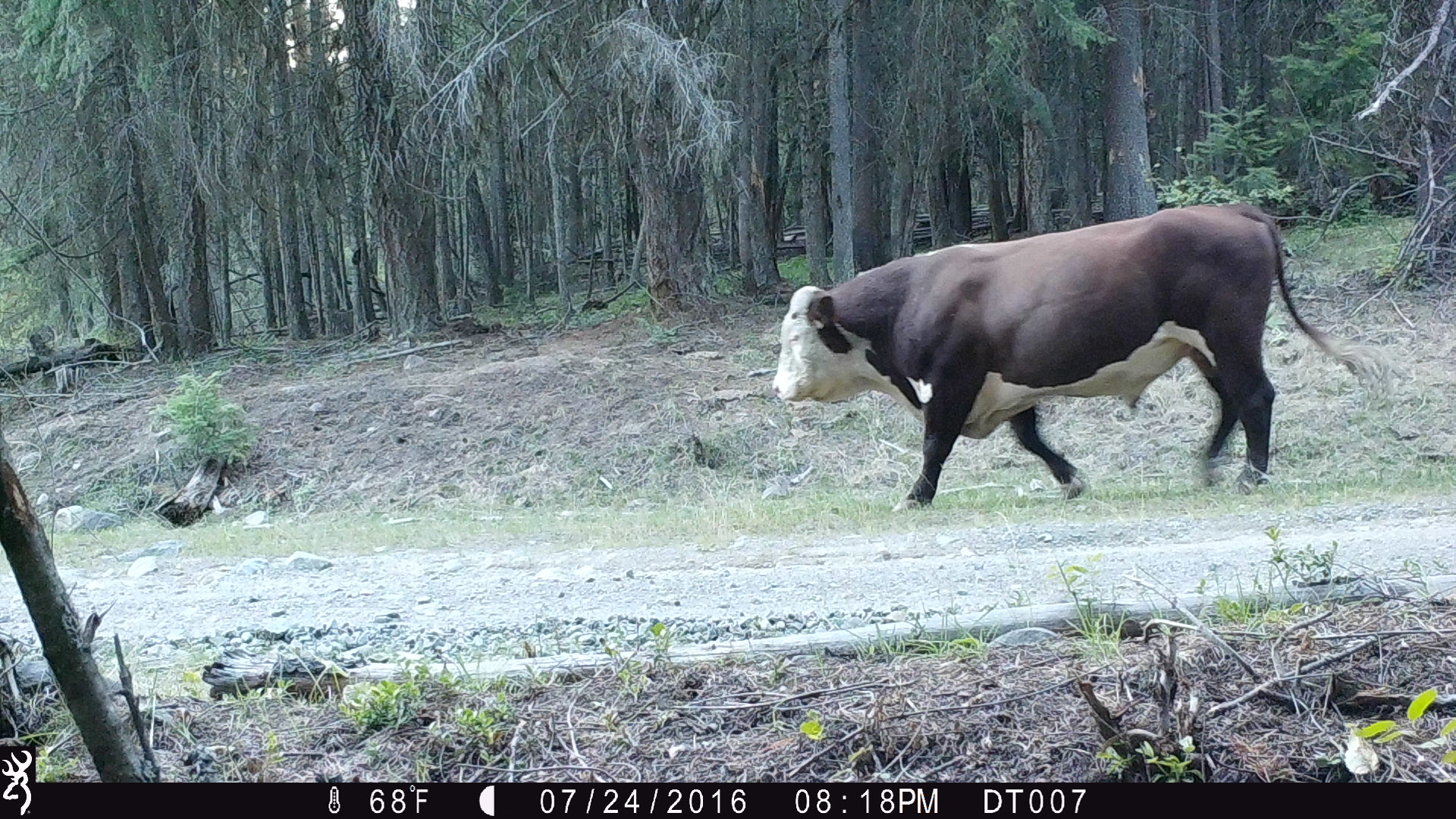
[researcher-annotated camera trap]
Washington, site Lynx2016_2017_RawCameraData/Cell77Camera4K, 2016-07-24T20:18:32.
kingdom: Animalia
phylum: Chordata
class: Mammalia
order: Artiodactyla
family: Bovidae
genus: Bos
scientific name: Bos taurus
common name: domestic cattle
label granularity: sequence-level